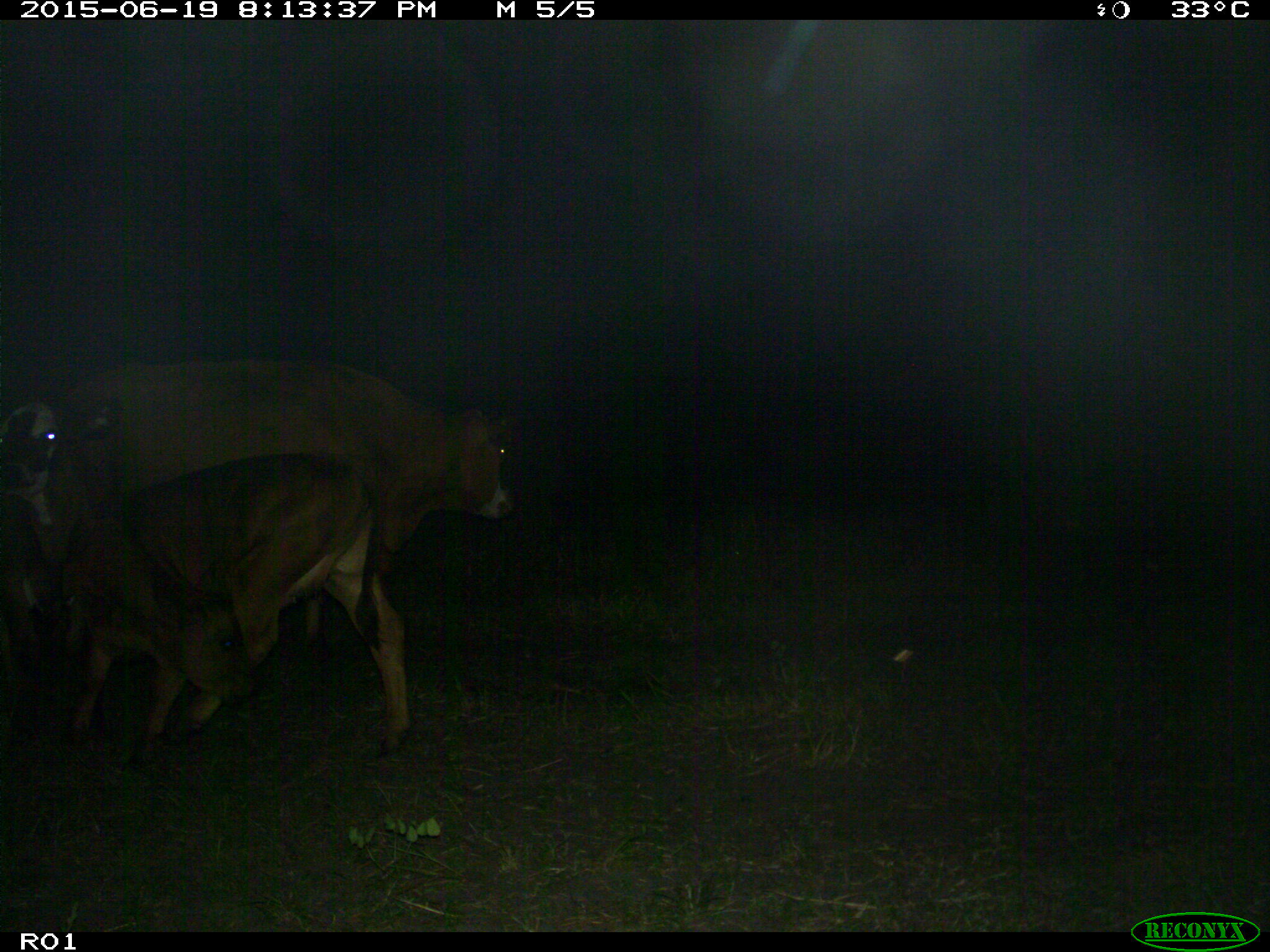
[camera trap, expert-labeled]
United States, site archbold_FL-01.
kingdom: Animalia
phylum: Chordata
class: Mammalia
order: Artiodactyla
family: Bovidae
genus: Bos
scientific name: Bos taurus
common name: domestic cow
Bos taurus (domestic cow).